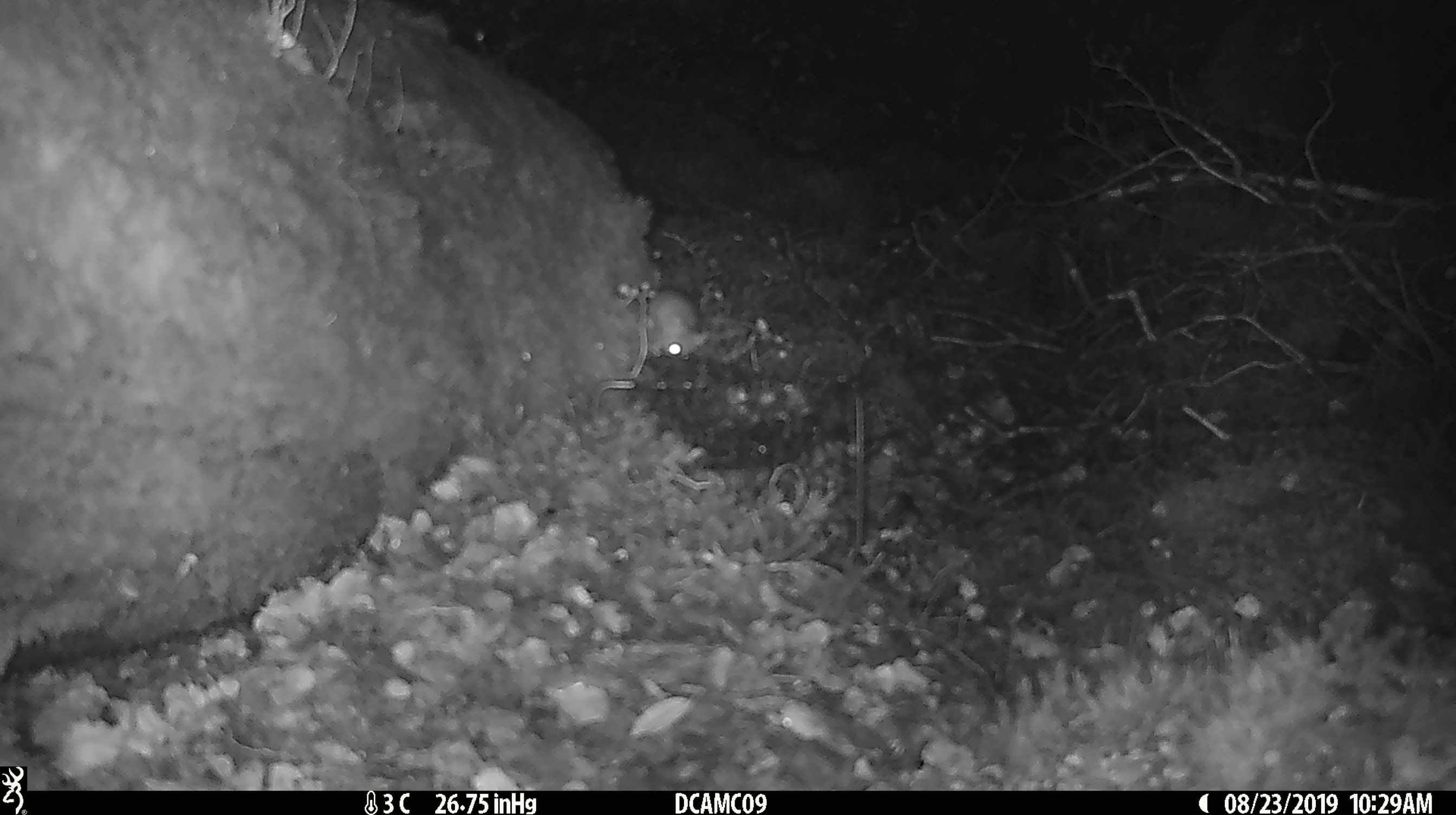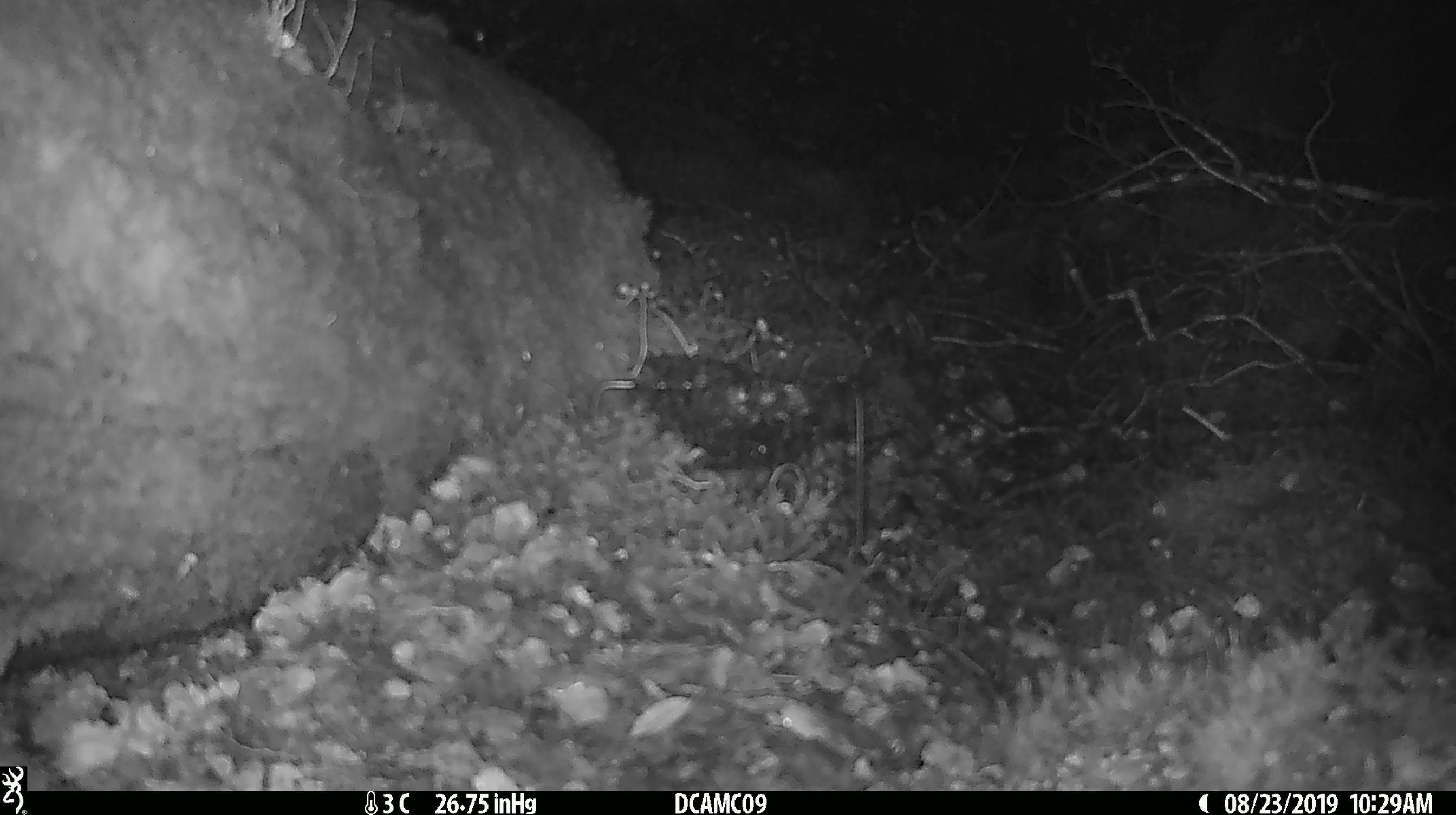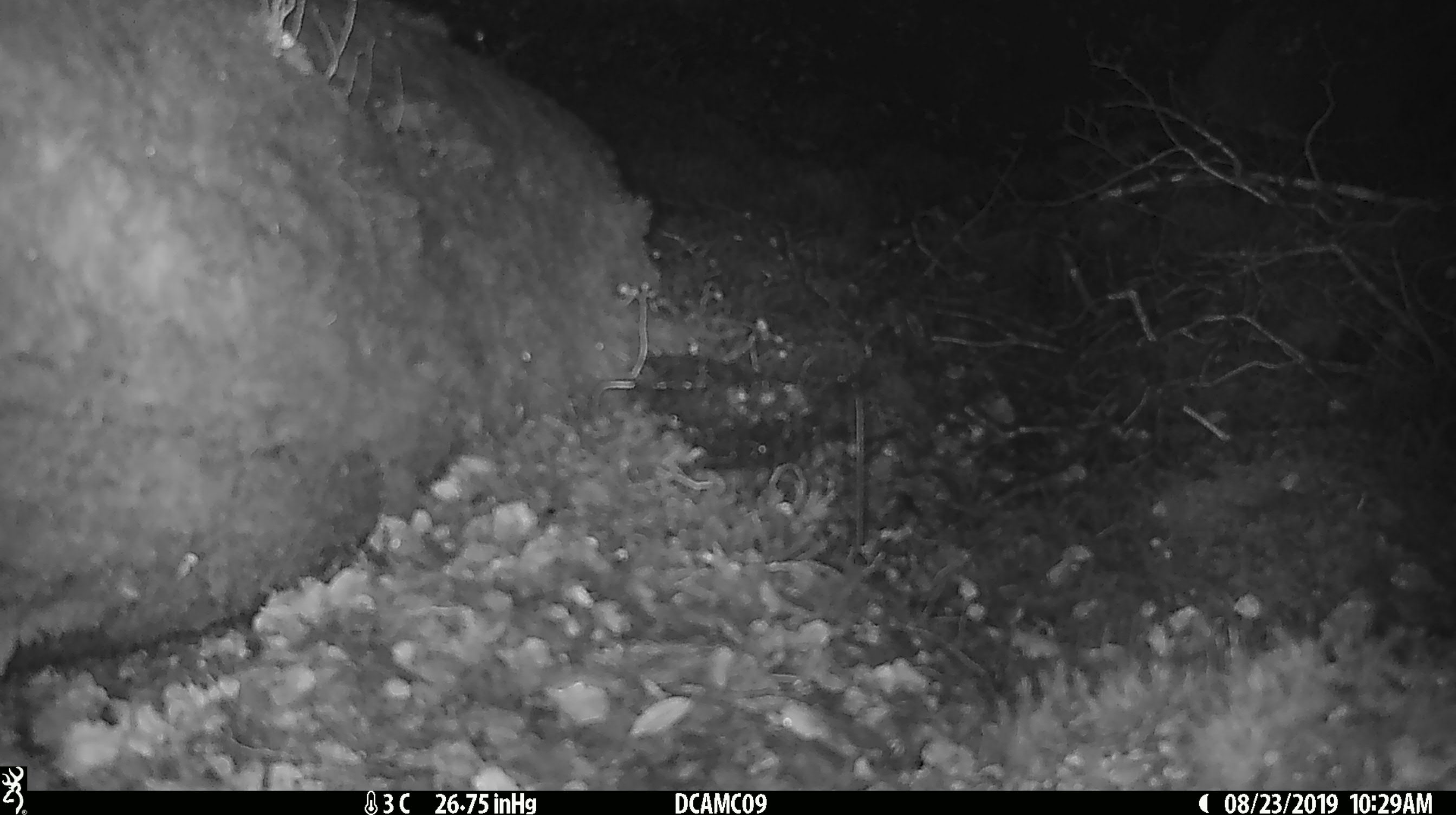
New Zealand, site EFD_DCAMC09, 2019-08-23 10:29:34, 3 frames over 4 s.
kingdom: Animalia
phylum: Chordata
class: Mammalia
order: Rodentia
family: Muridae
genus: Mus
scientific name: Mus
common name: mouse